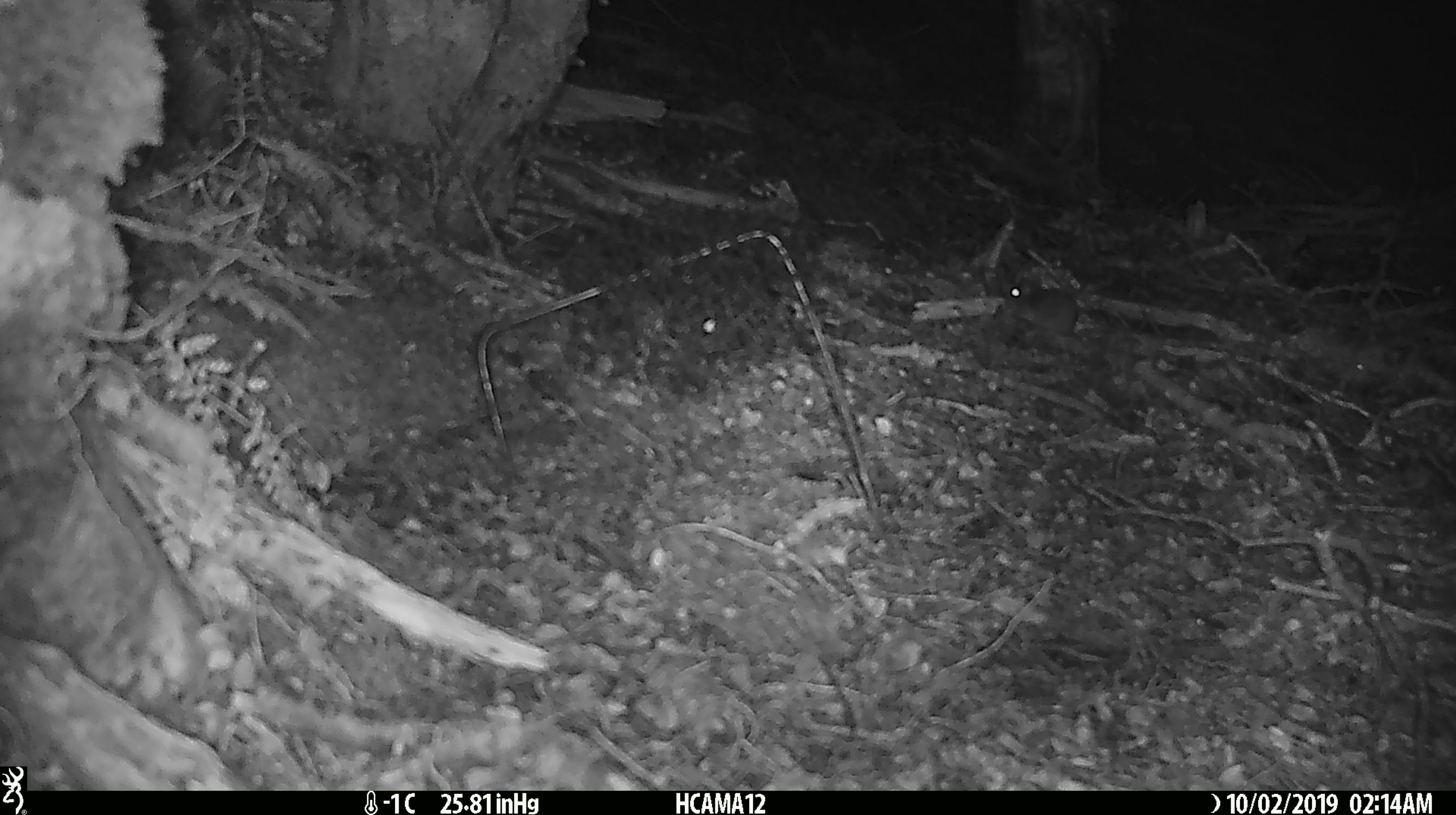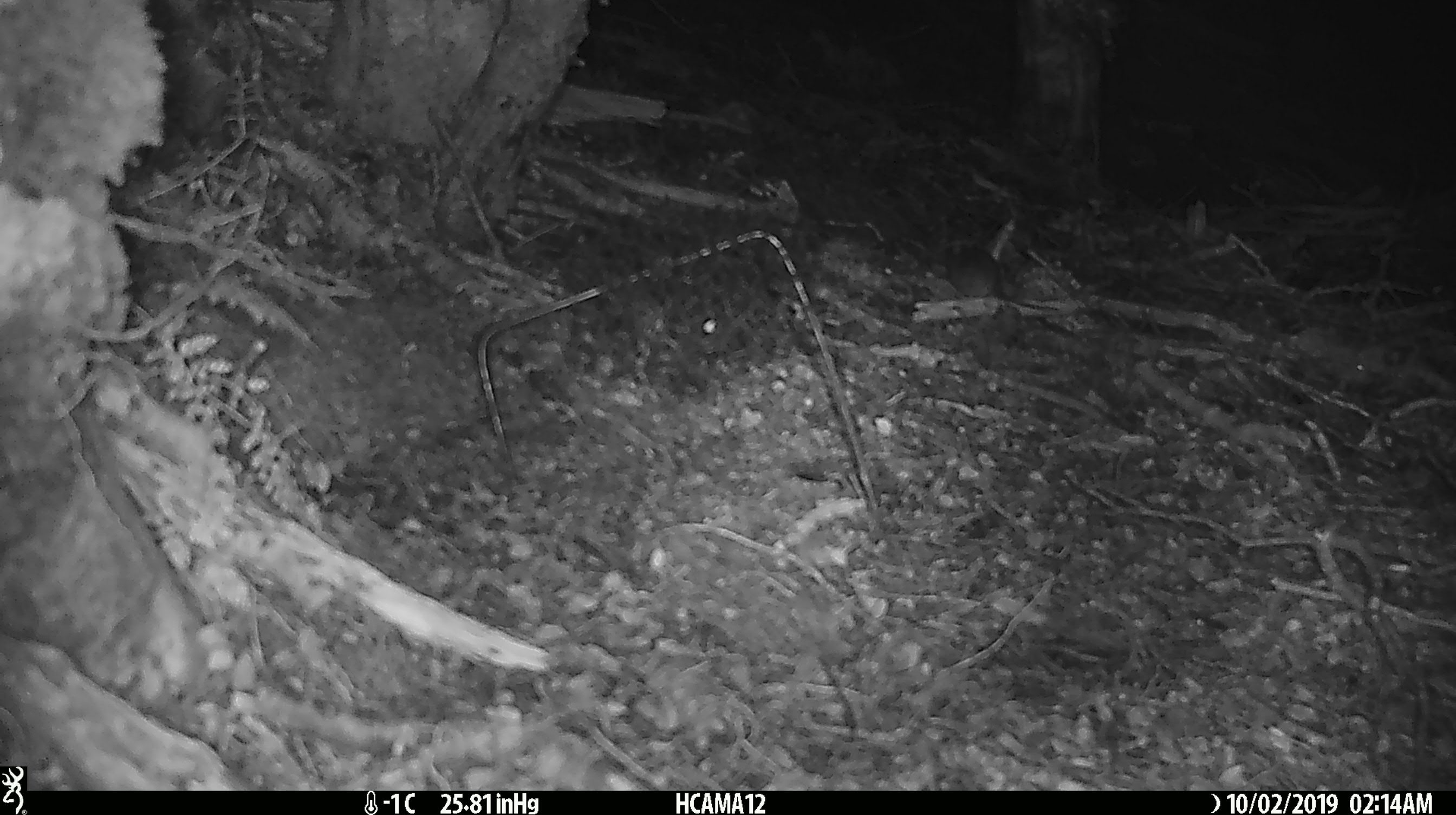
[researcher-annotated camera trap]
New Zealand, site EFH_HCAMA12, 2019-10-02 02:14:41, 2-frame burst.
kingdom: Animalia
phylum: Chordata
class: Mammalia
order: Rodentia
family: Muridae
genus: Mus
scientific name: Mus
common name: mouse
Mouse (Mus).